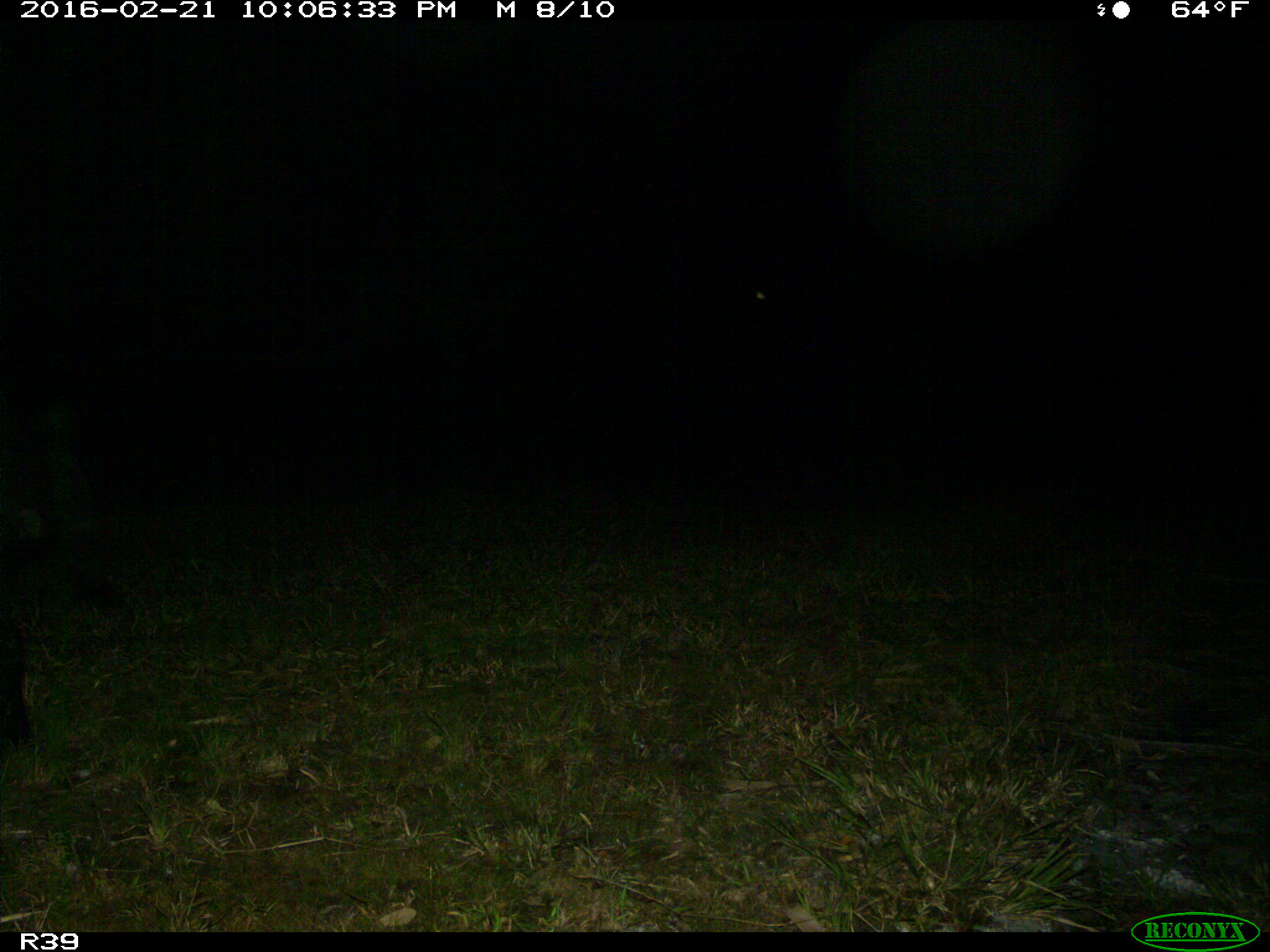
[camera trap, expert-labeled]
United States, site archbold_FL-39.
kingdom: Animalia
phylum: Chordata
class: Mammalia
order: Artiodactyla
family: Suidae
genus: Sus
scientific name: Sus scrofa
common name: wild boar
Sus scrofa (wild boar).